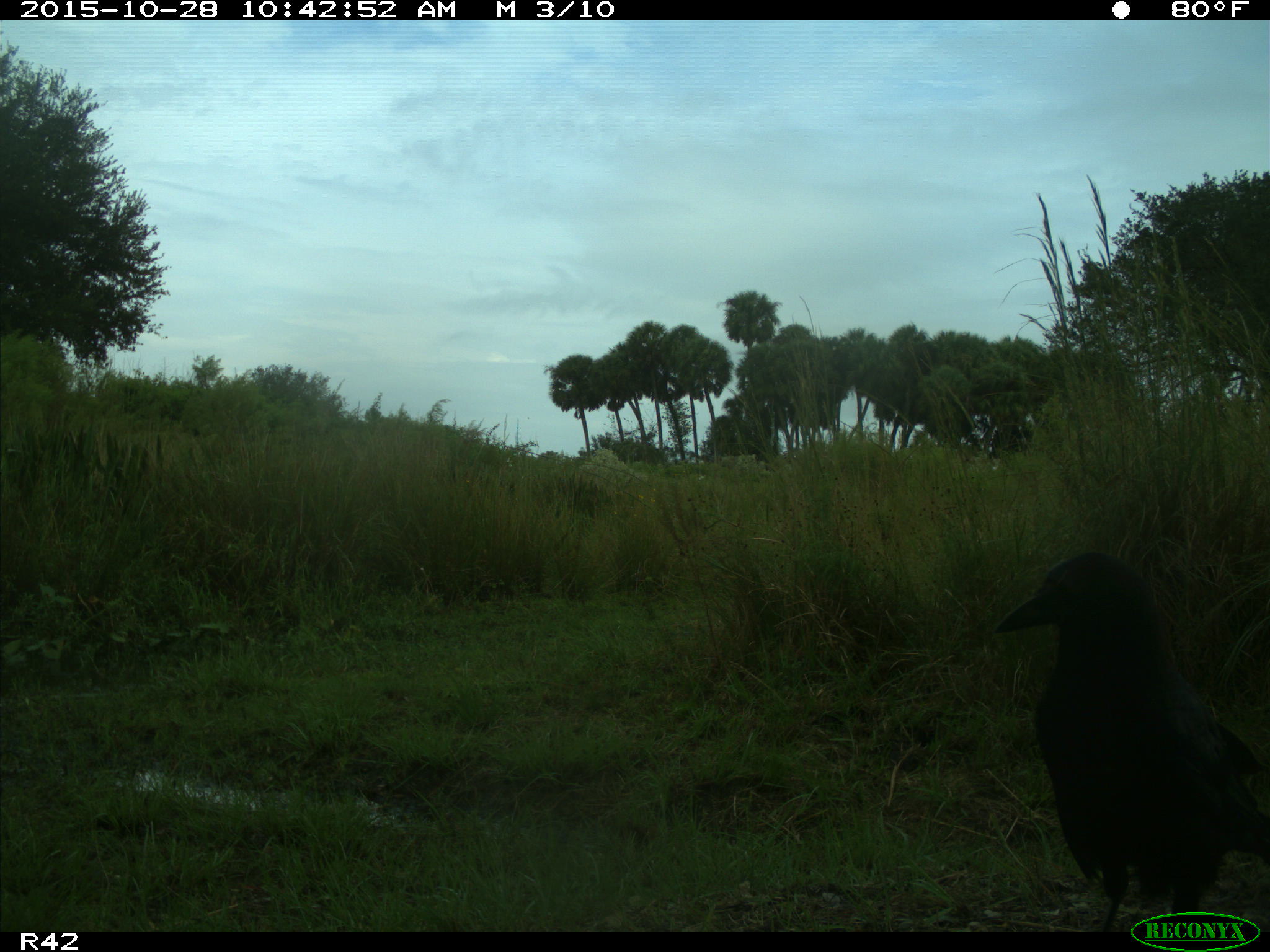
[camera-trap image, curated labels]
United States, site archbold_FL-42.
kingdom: Animalia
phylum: Chordata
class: Aves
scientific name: Aves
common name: birds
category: unidentified bird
Unidentified bird (birds) (Aves).